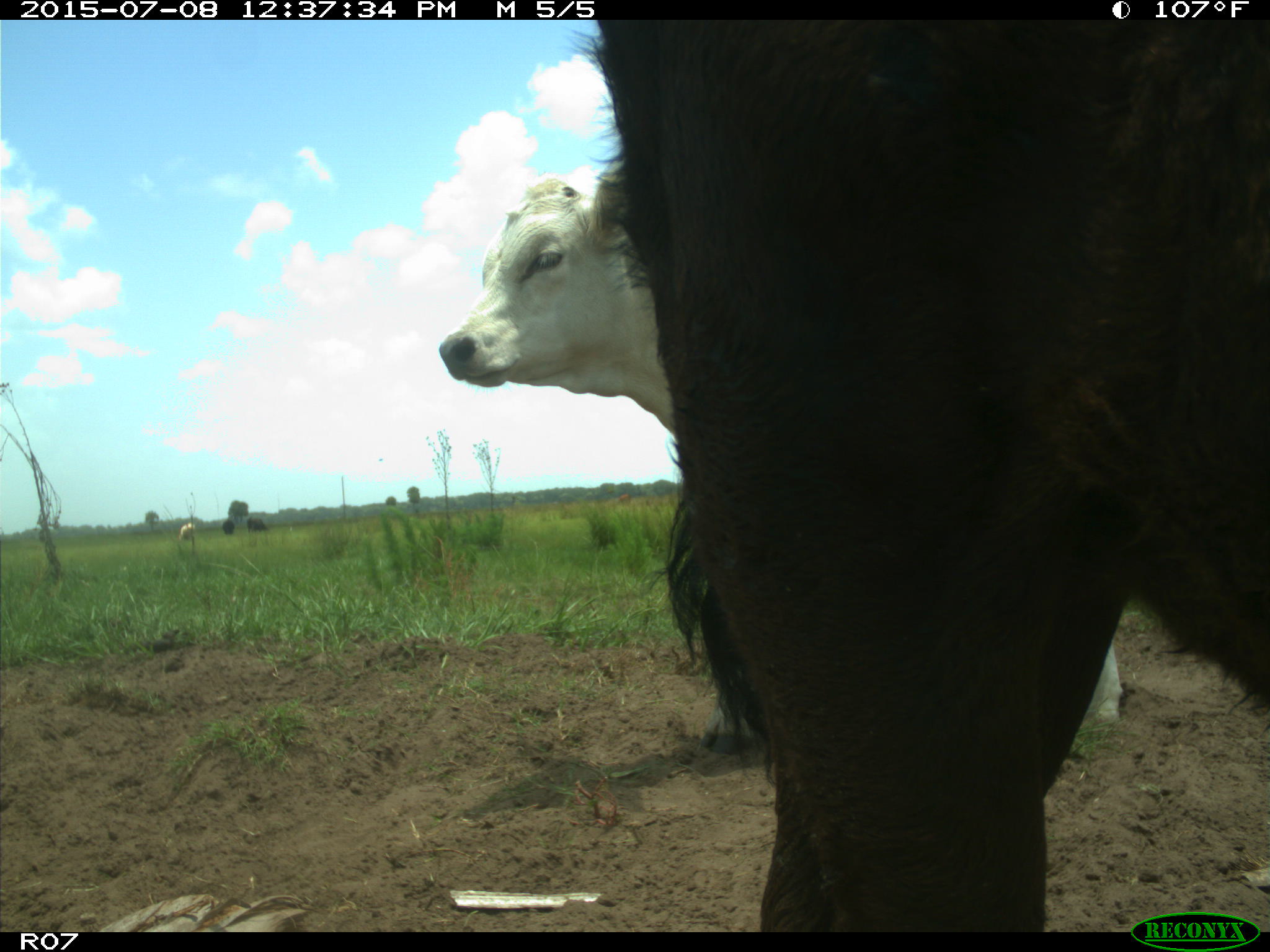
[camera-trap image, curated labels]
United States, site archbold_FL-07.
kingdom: Animalia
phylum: Chordata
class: Mammalia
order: Artiodactyla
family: Bovidae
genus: Bos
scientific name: Bos taurus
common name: domestic cow